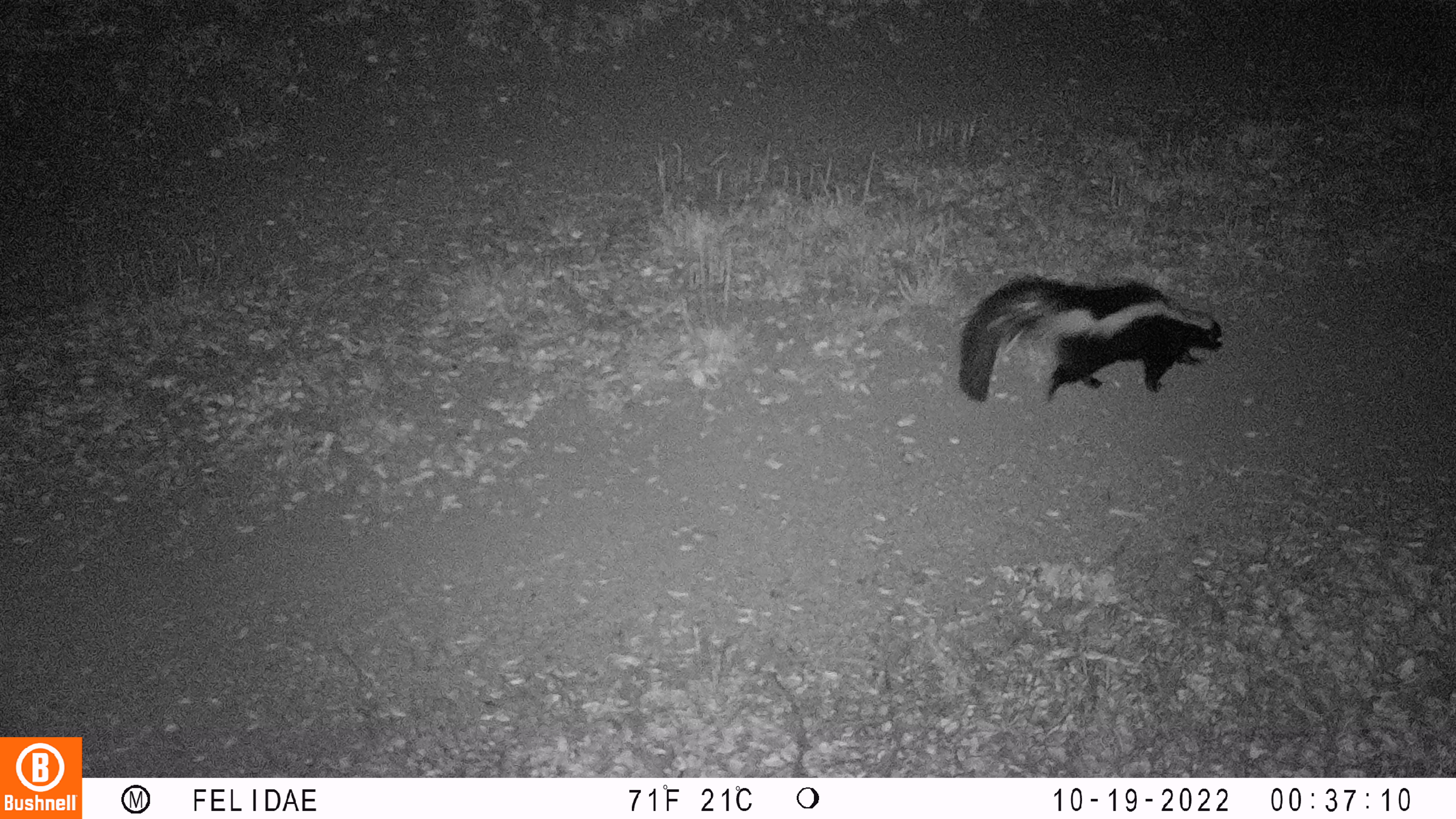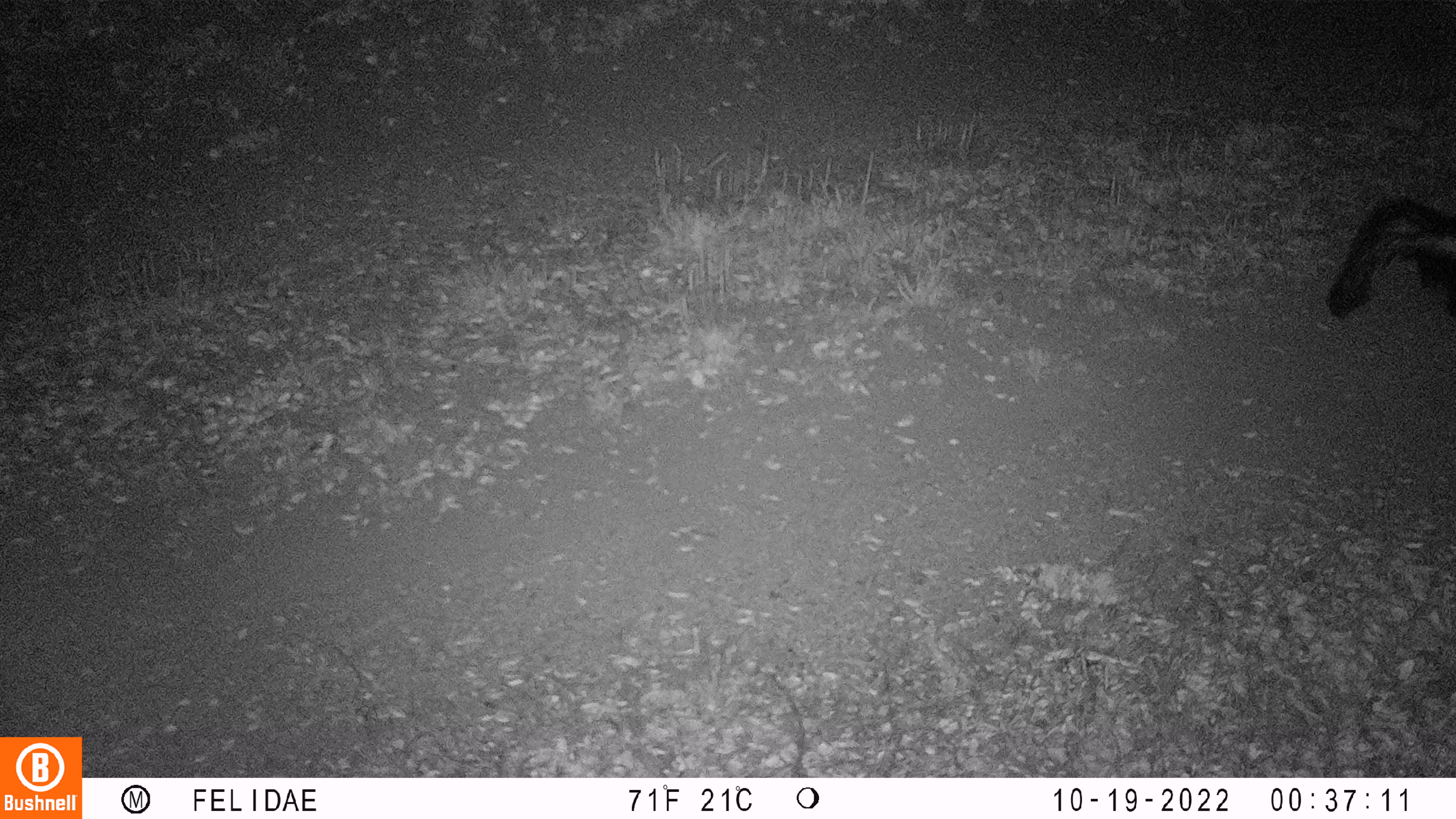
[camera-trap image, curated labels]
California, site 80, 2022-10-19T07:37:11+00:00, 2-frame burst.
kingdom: Animalia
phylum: Chordata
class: Mammalia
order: Carnivora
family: Mephitidae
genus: Mephitis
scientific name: Mephitis mephitis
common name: striped skunk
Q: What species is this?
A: Striped skunk (Mephitis mephitis).